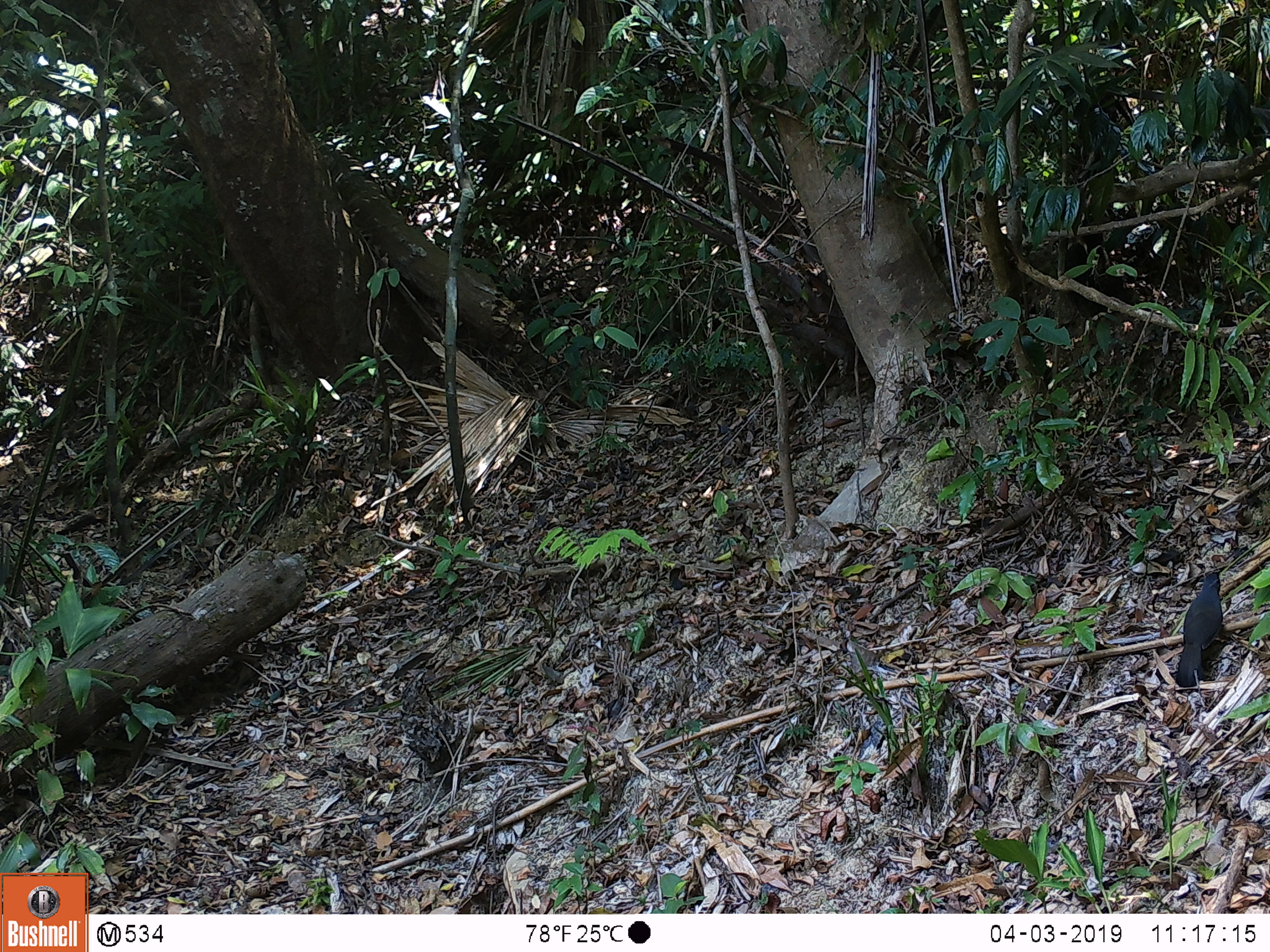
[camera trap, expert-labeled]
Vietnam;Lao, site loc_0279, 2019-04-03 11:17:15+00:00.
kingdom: Animalia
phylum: Chordata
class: Aves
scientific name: Aves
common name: bird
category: unidentified bird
Unidentified bird (bird) (Aves). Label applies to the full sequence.